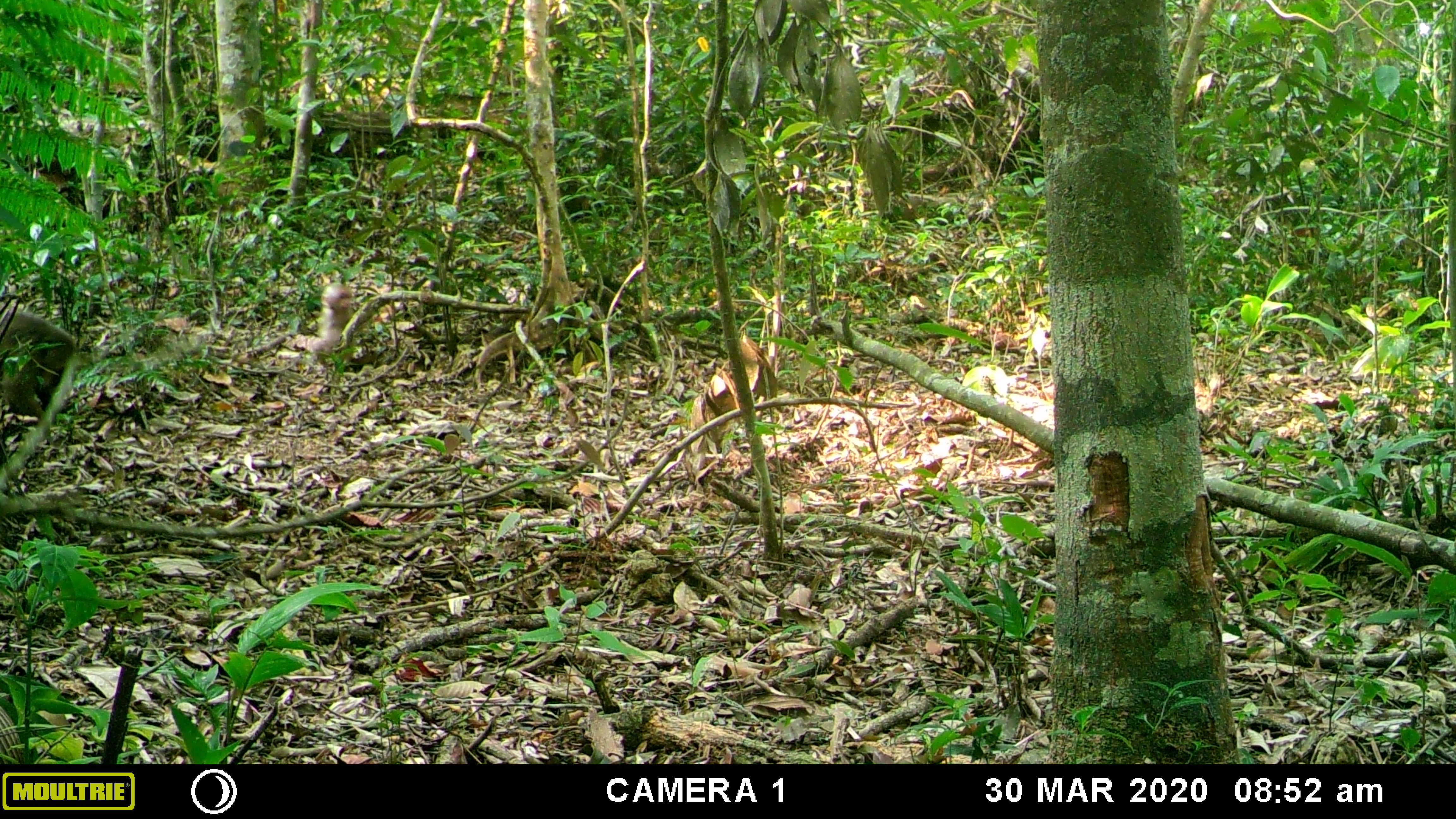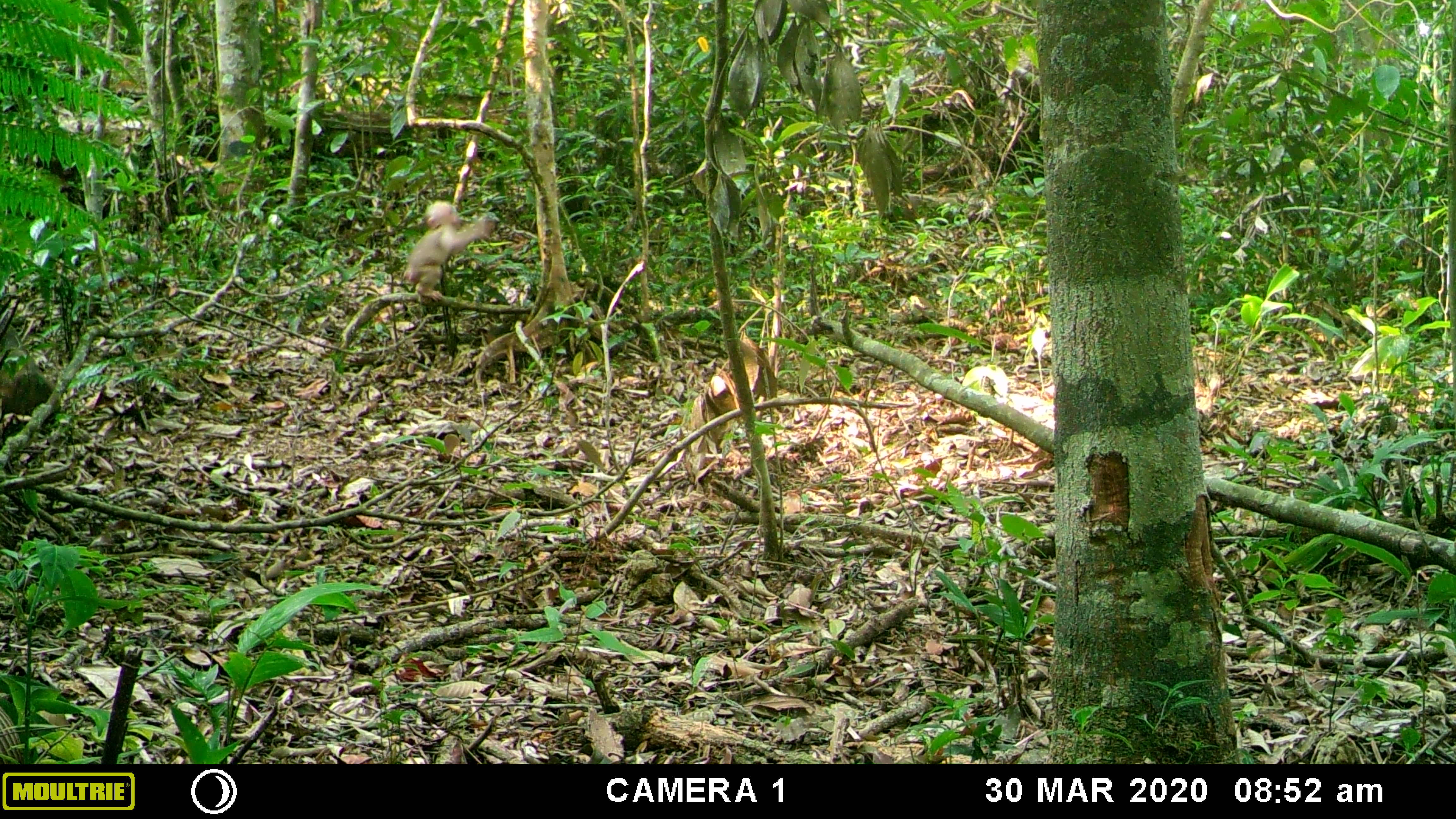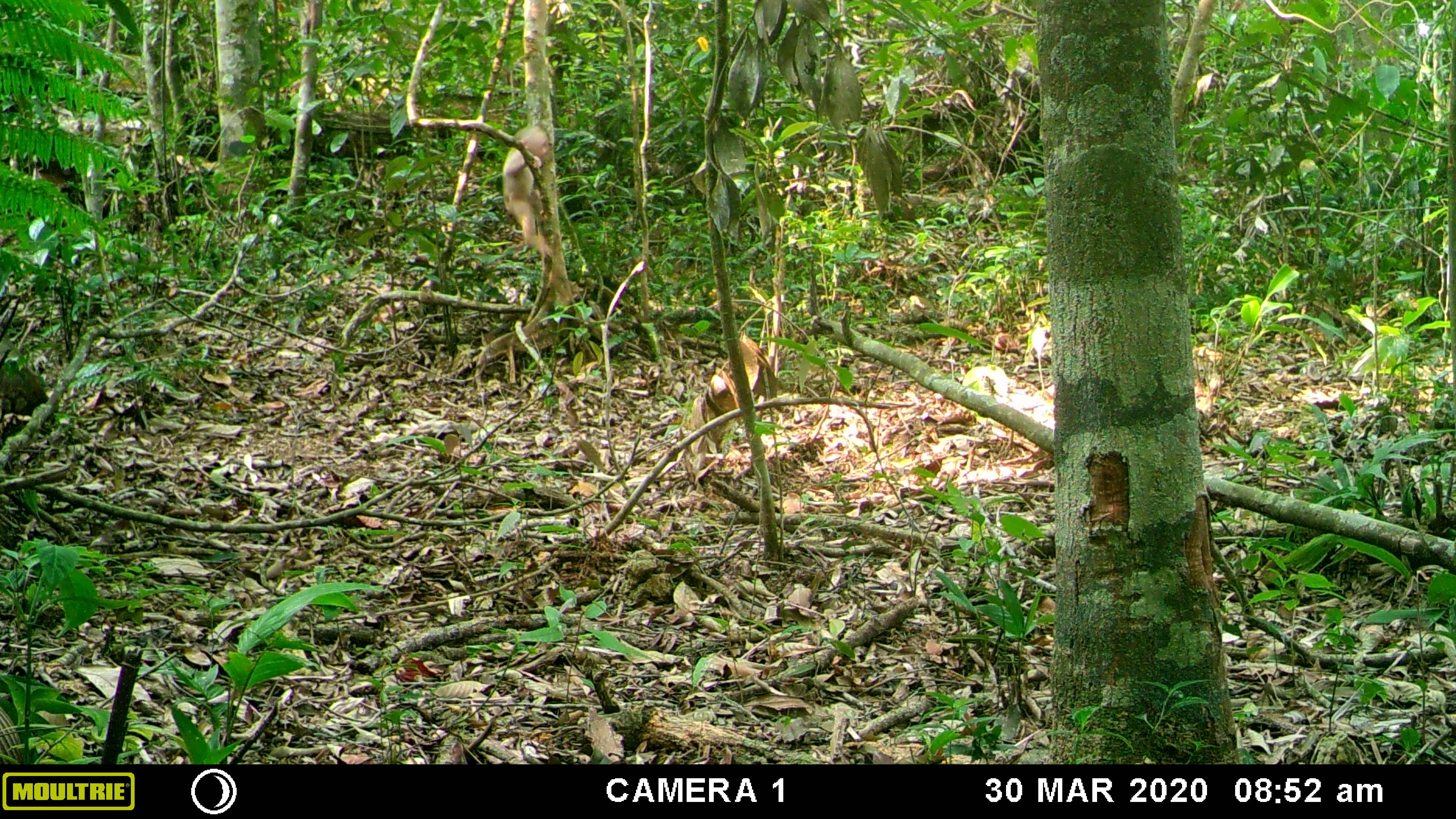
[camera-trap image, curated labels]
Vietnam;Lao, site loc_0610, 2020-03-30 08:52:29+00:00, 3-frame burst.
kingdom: Animalia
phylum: Chordata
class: Mammalia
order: Primates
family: Cercopithecidae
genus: Macaca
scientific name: Macaca arctoides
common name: stump-tailed macaque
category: stump tailed macaque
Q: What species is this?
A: Stump tailed macaque (stump-tailed macaque) (Macaca arctoides).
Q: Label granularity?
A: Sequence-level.